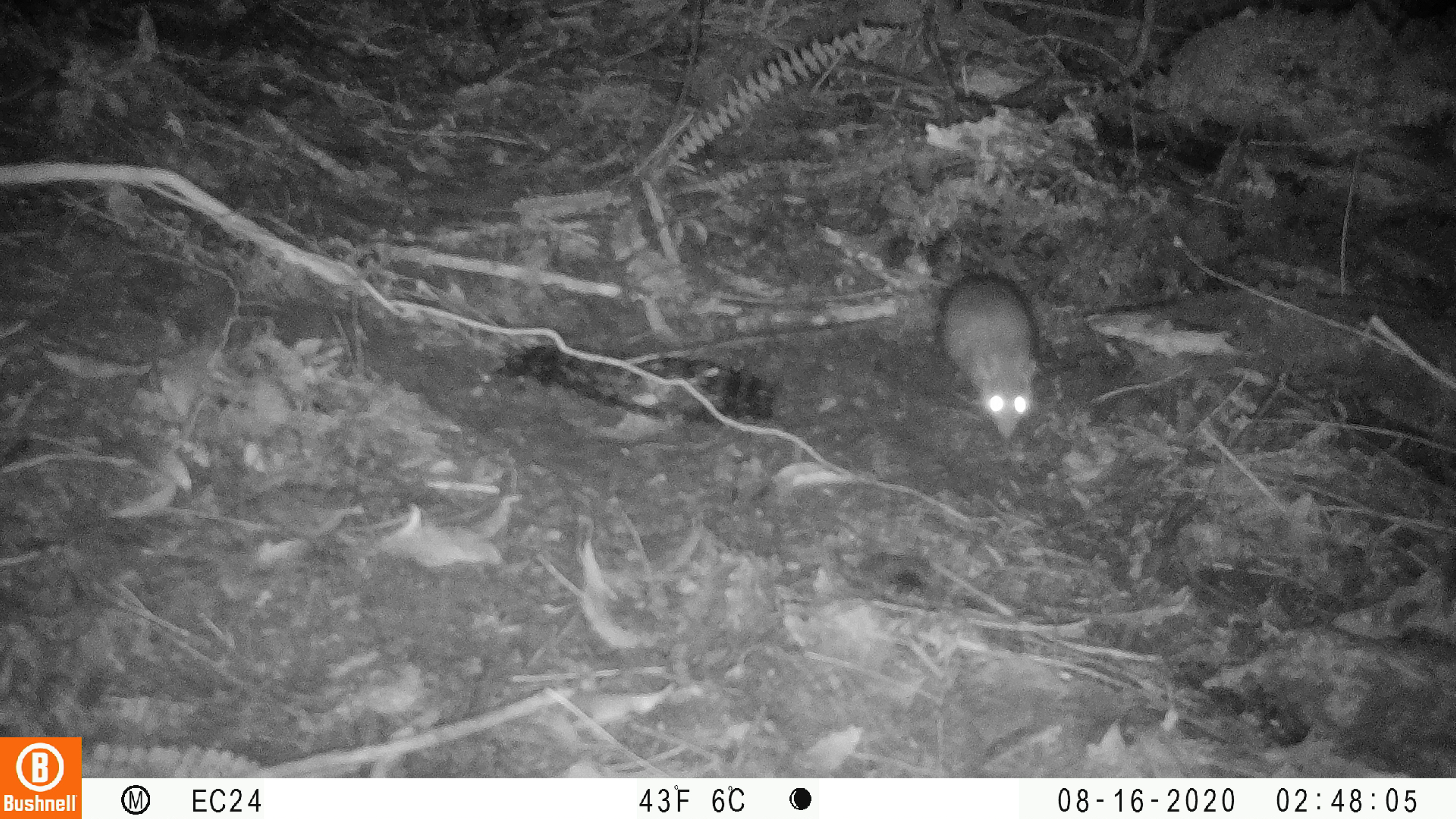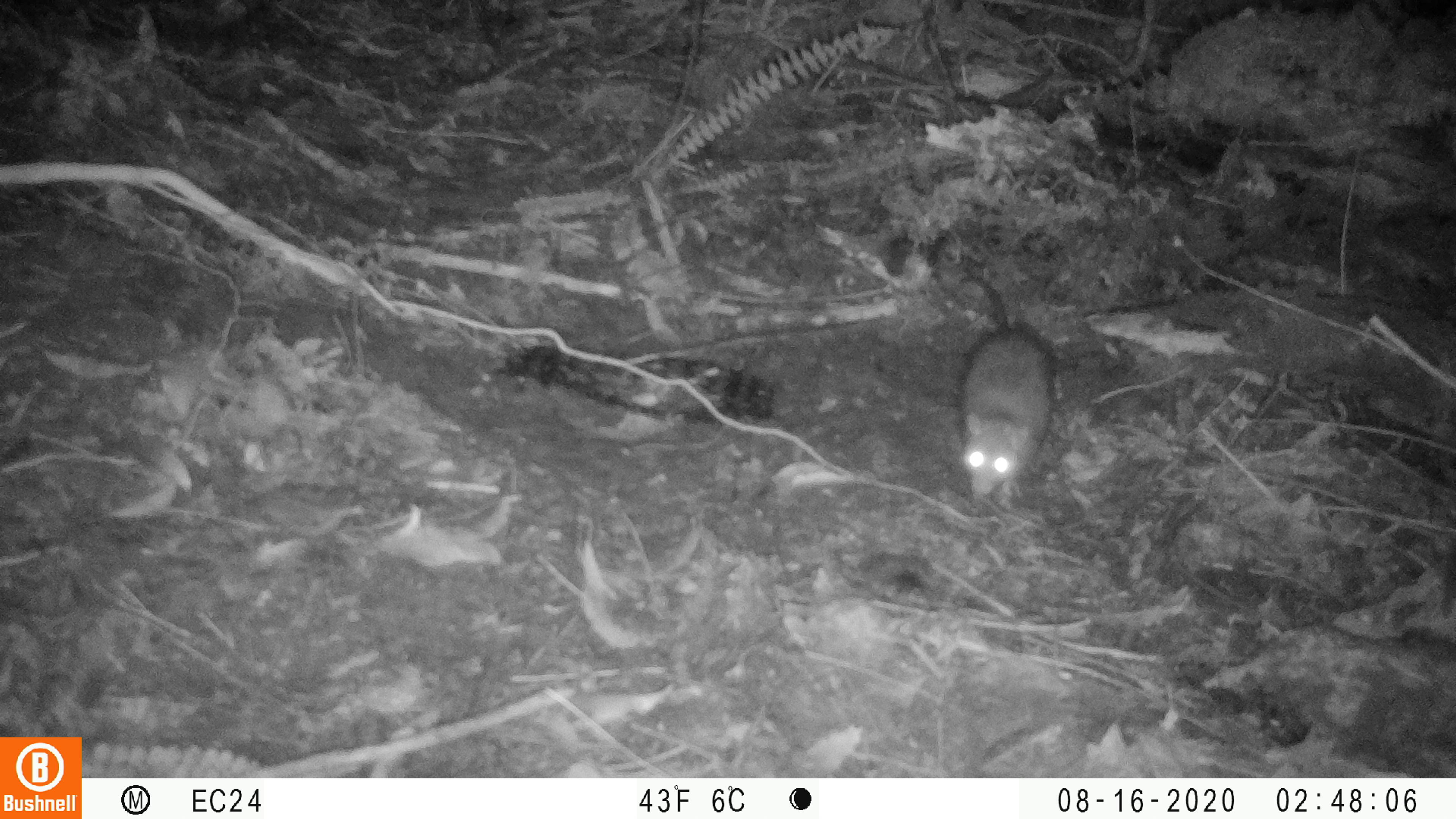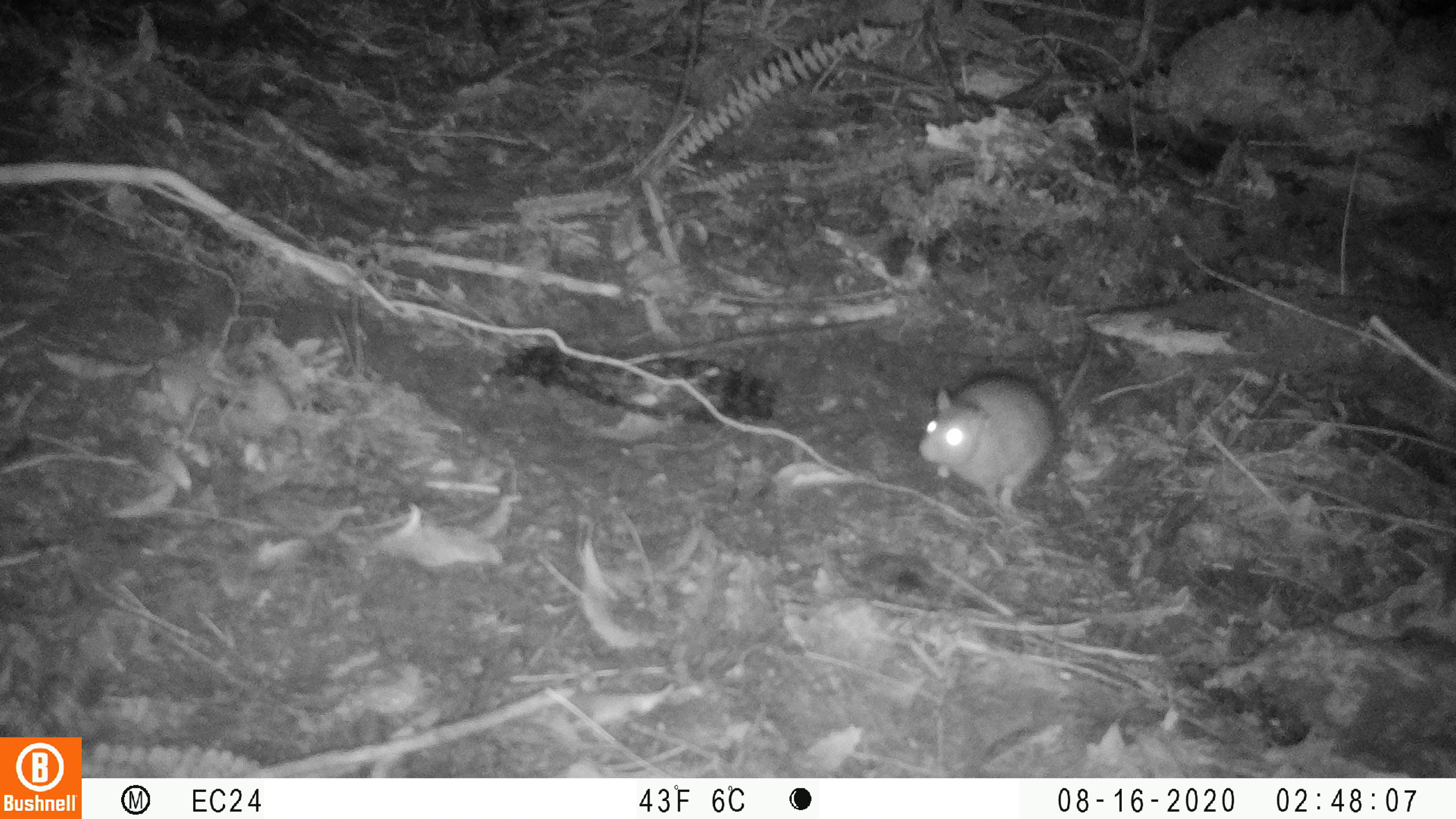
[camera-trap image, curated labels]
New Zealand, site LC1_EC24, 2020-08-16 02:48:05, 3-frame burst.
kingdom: Animalia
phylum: Chordata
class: Mammalia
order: Rodentia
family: Muridae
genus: Rattus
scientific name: Rattus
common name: rat